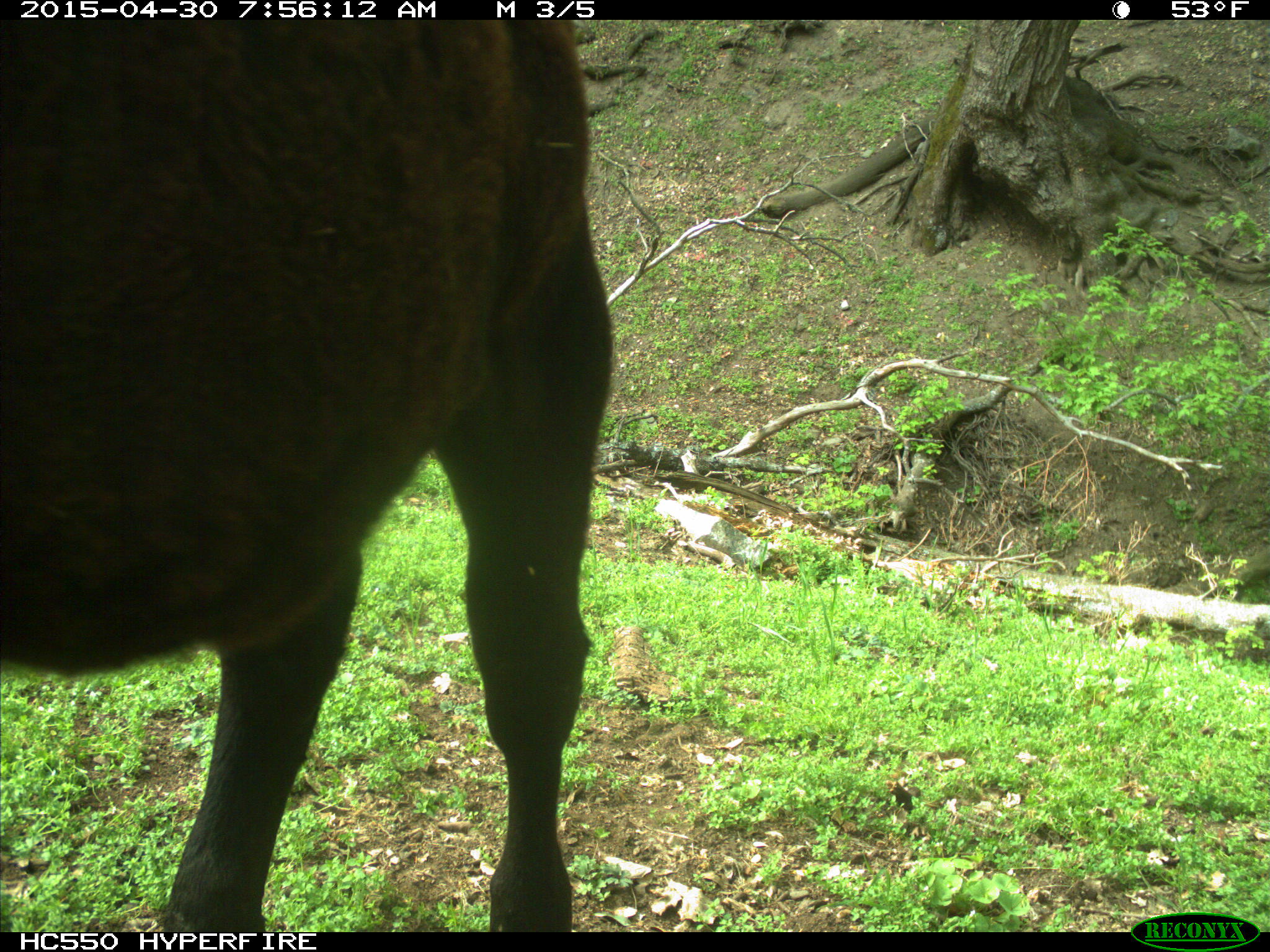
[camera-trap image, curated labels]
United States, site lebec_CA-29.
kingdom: Animalia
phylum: Chordata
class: Mammalia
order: Artiodactyla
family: Bovidae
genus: Bos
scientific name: Bos taurus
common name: domestic cow